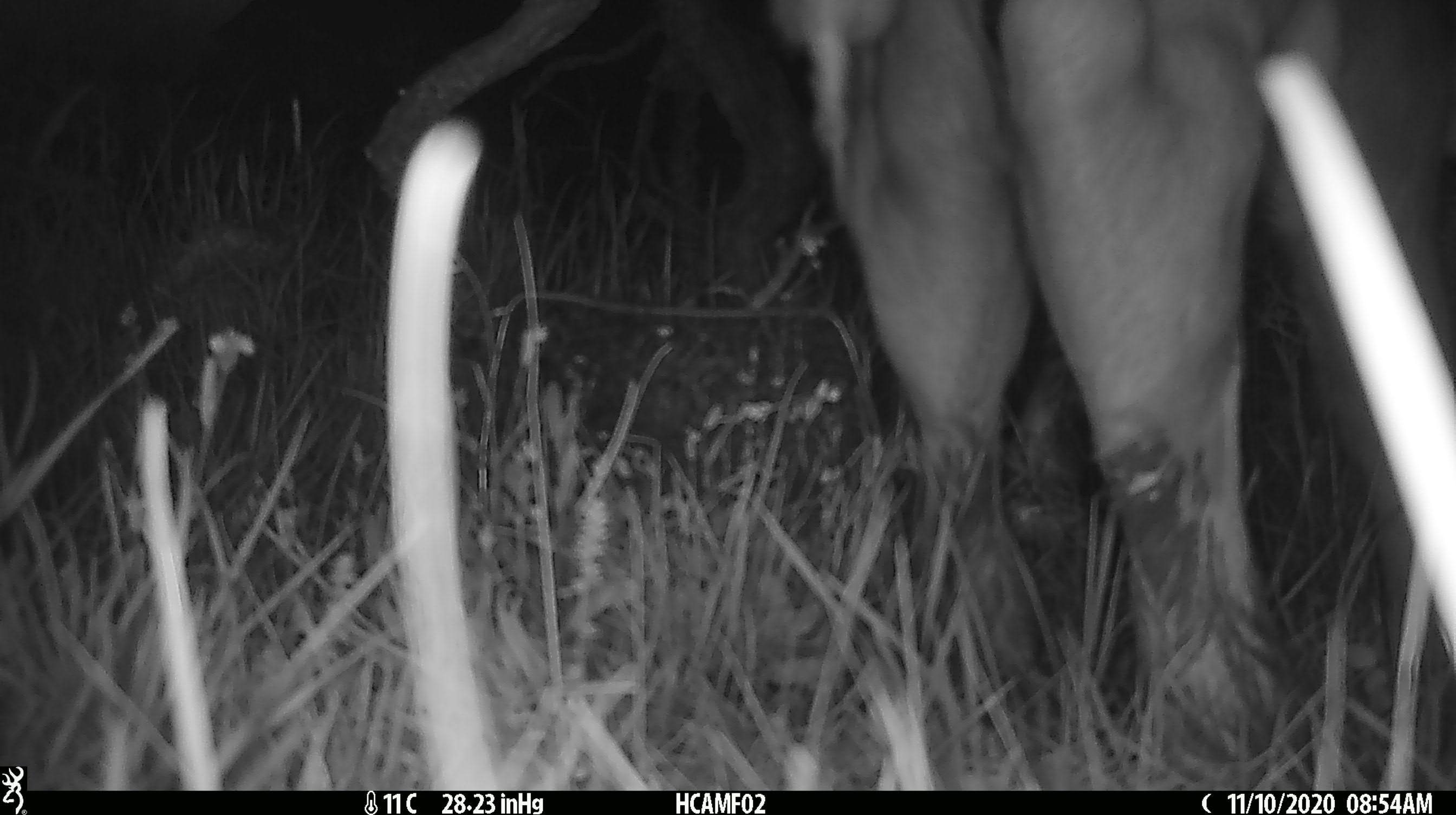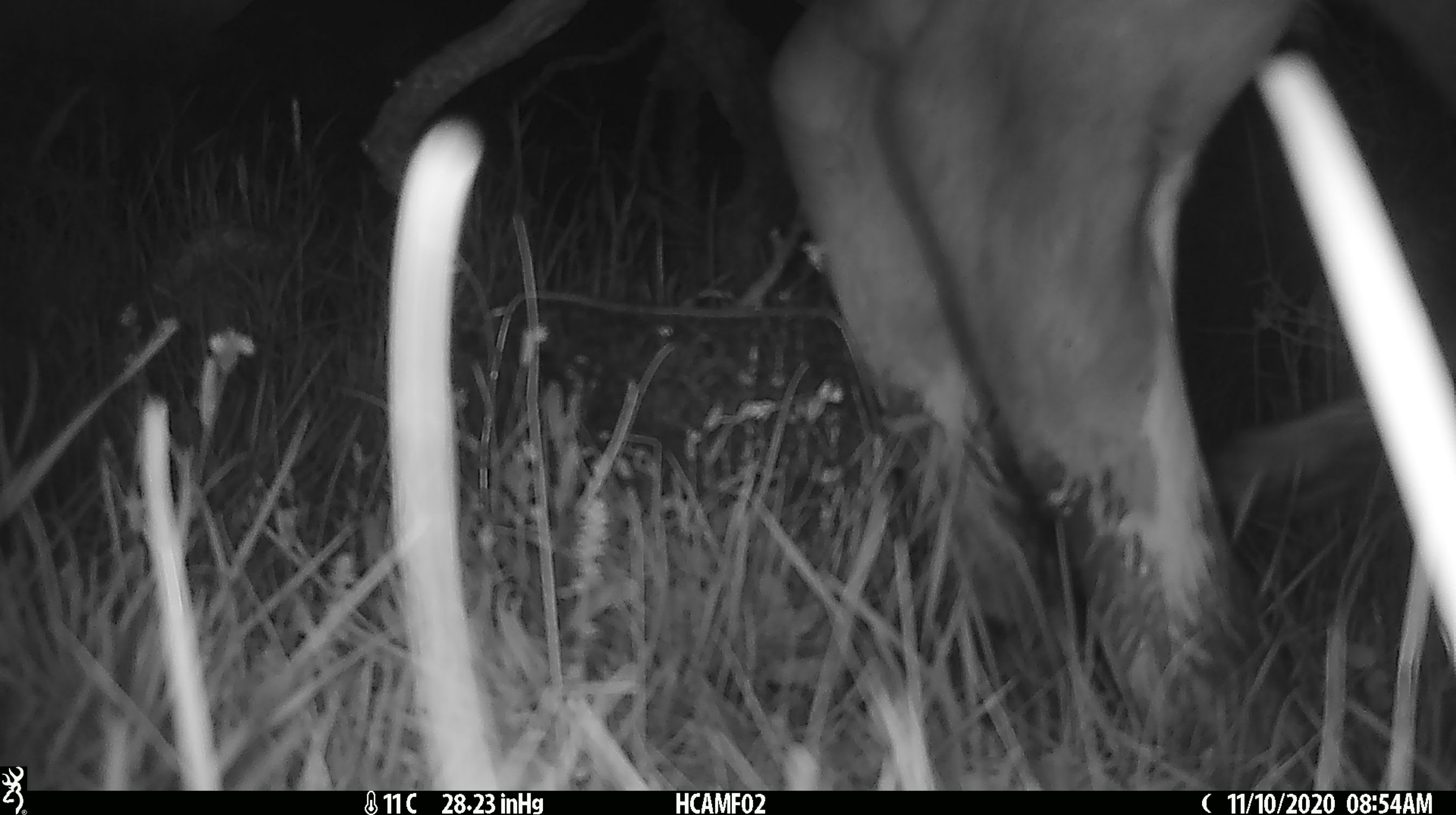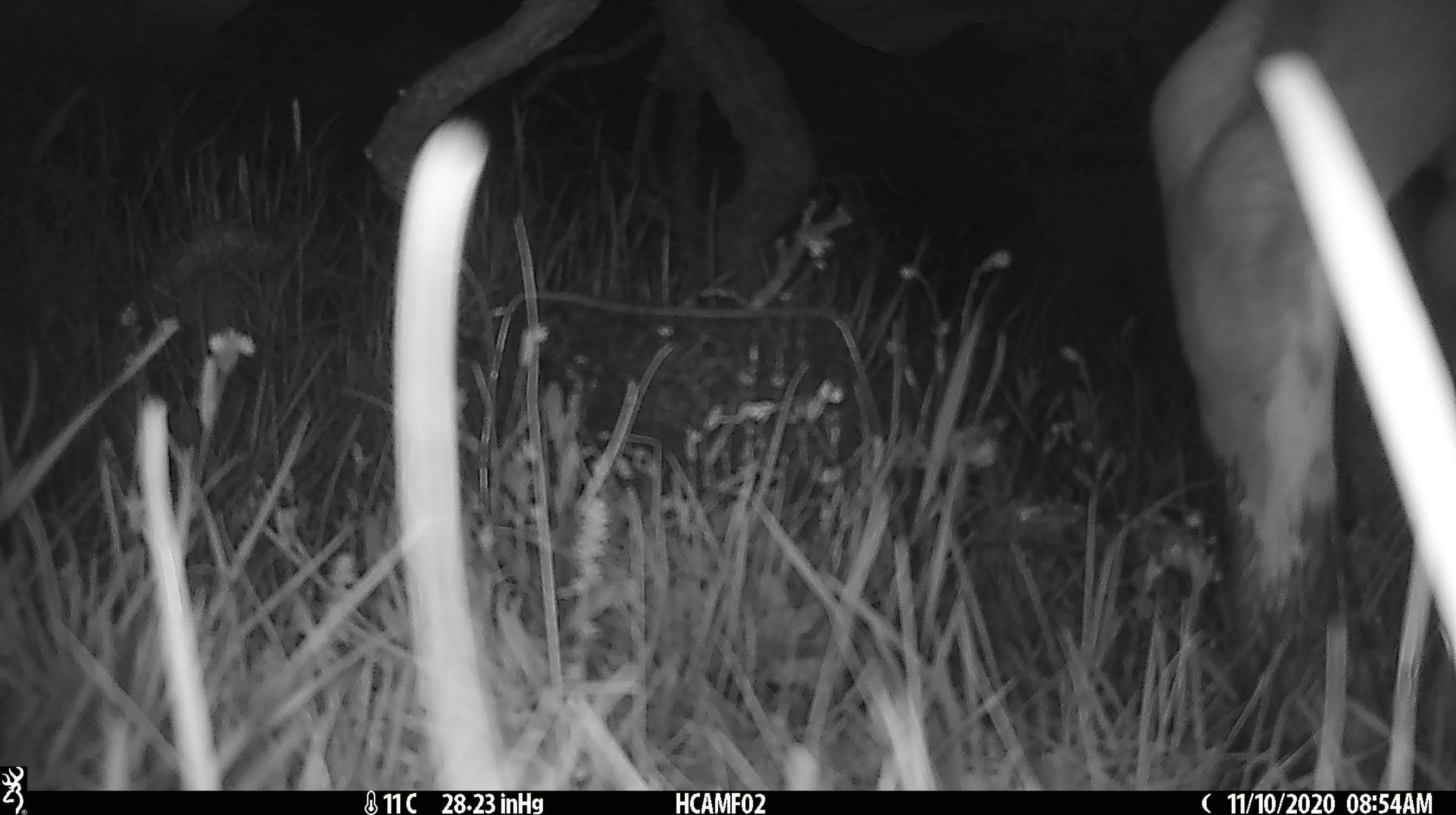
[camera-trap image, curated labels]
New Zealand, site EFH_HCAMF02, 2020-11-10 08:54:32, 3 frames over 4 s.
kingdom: Animalia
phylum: Chordata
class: Mammalia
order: Artiodactyla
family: Bovidae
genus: Bos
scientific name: Bos taurus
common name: domestic cow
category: cow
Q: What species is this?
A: Cow (domestic cow) (Bos taurus).